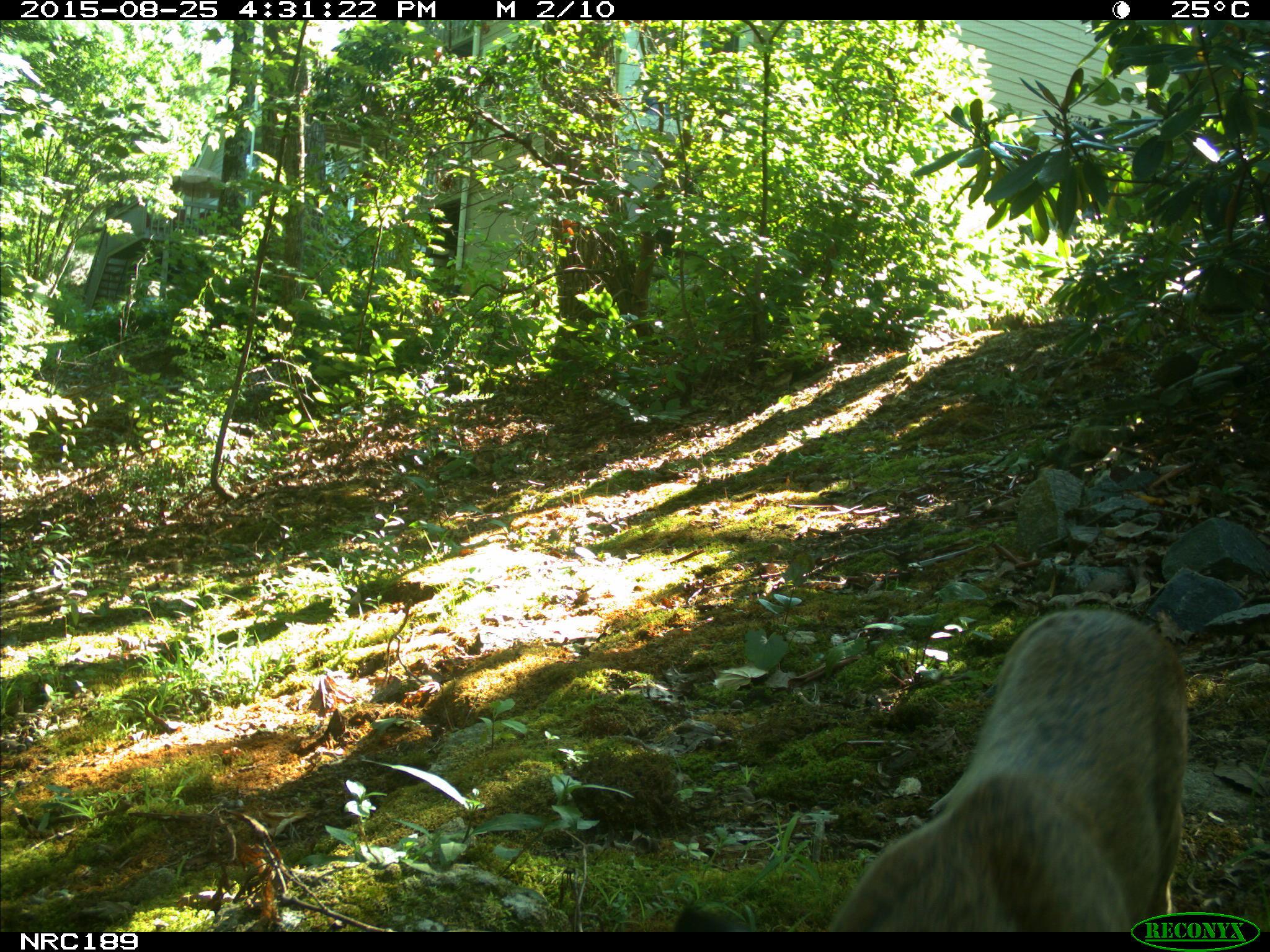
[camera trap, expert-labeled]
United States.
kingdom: Animalia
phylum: Chordata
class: Mammalia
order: Carnivora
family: Felidae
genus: Lynx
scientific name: Lynx rufus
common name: bobcat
Bobcat (Lynx rufus).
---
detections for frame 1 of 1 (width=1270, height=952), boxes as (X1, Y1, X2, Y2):
Bobcat: (791, 599, 1194, 938)